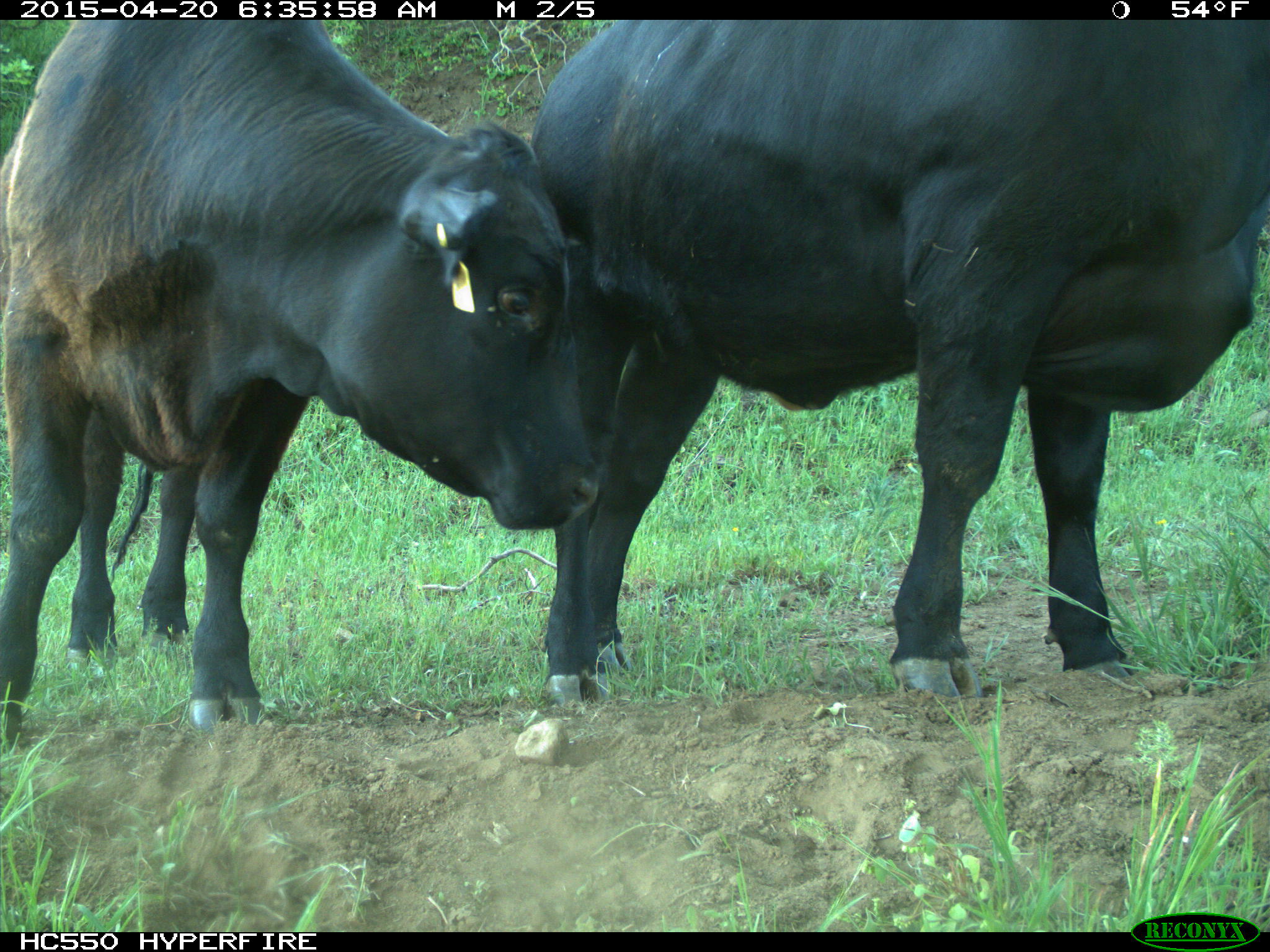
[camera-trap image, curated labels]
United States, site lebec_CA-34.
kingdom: Animalia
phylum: Chordata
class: Mammalia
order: Artiodactyla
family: Bovidae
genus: Bos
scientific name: Bos taurus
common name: domestic cow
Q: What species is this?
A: Bos taurus (domestic cow).